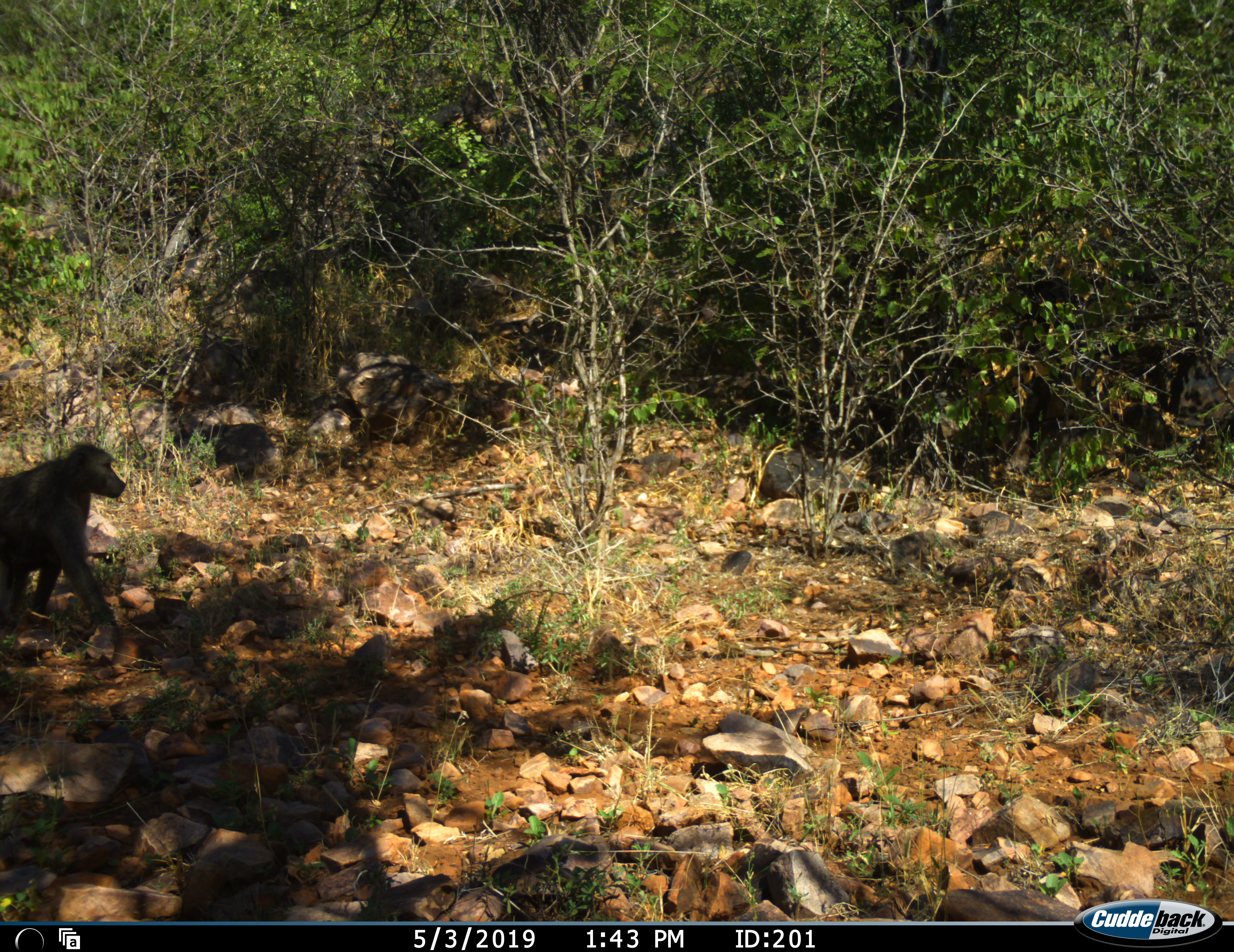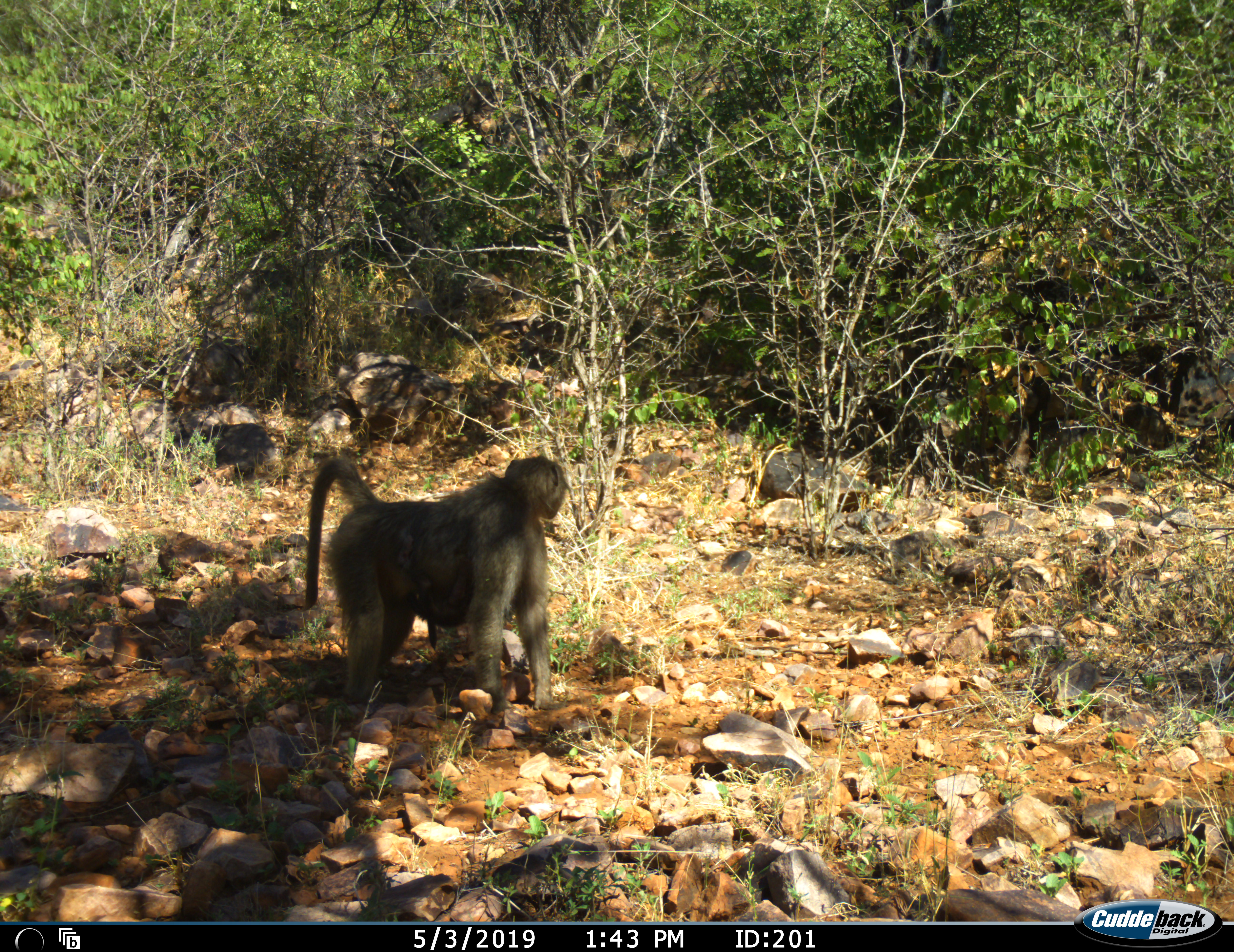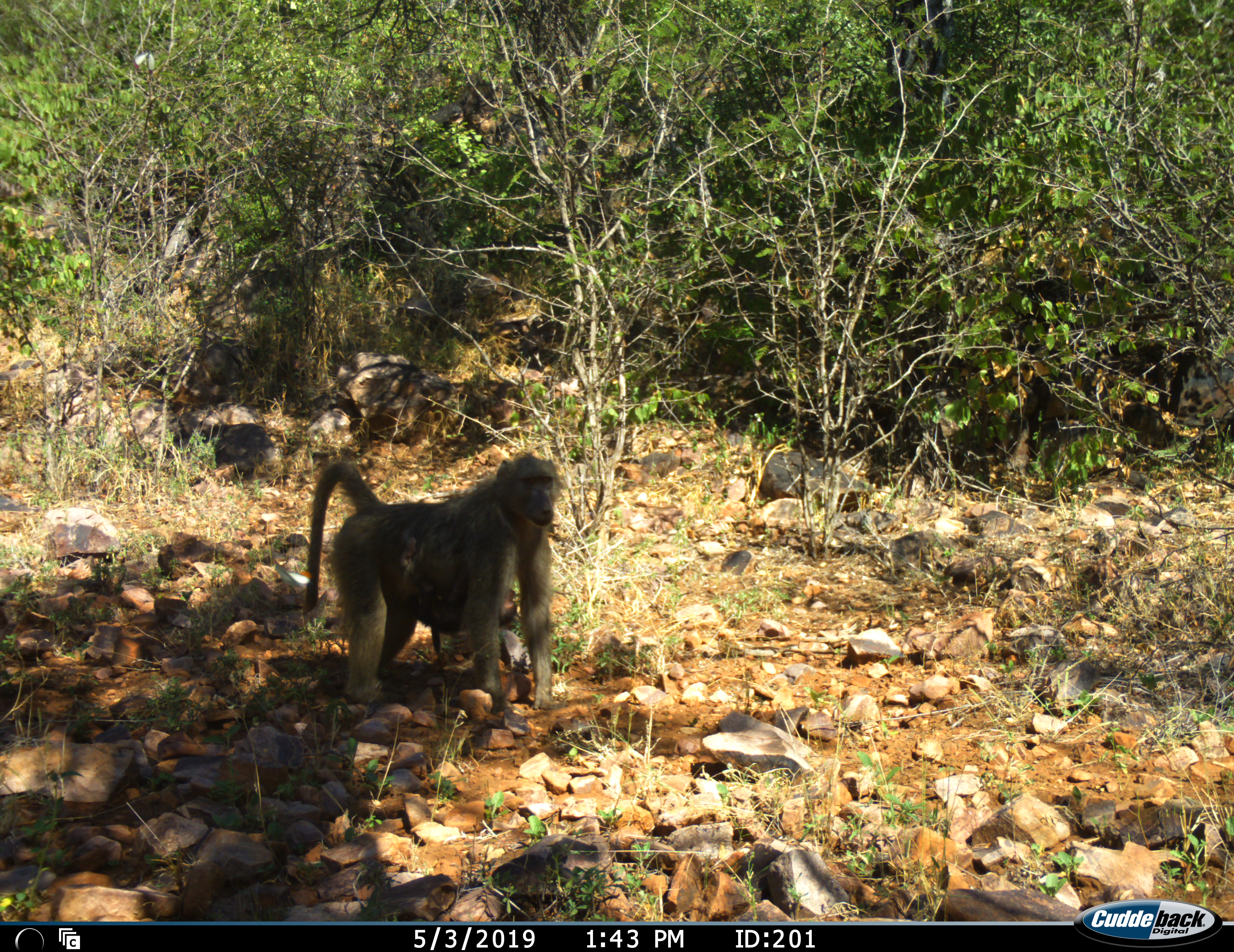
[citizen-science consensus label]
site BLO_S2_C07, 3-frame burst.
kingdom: Animalia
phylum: Chordata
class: Mammalia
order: Primates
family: Cercopithecidae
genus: Papio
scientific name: Papio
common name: baboon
Baboon (Papio), count 1. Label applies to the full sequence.